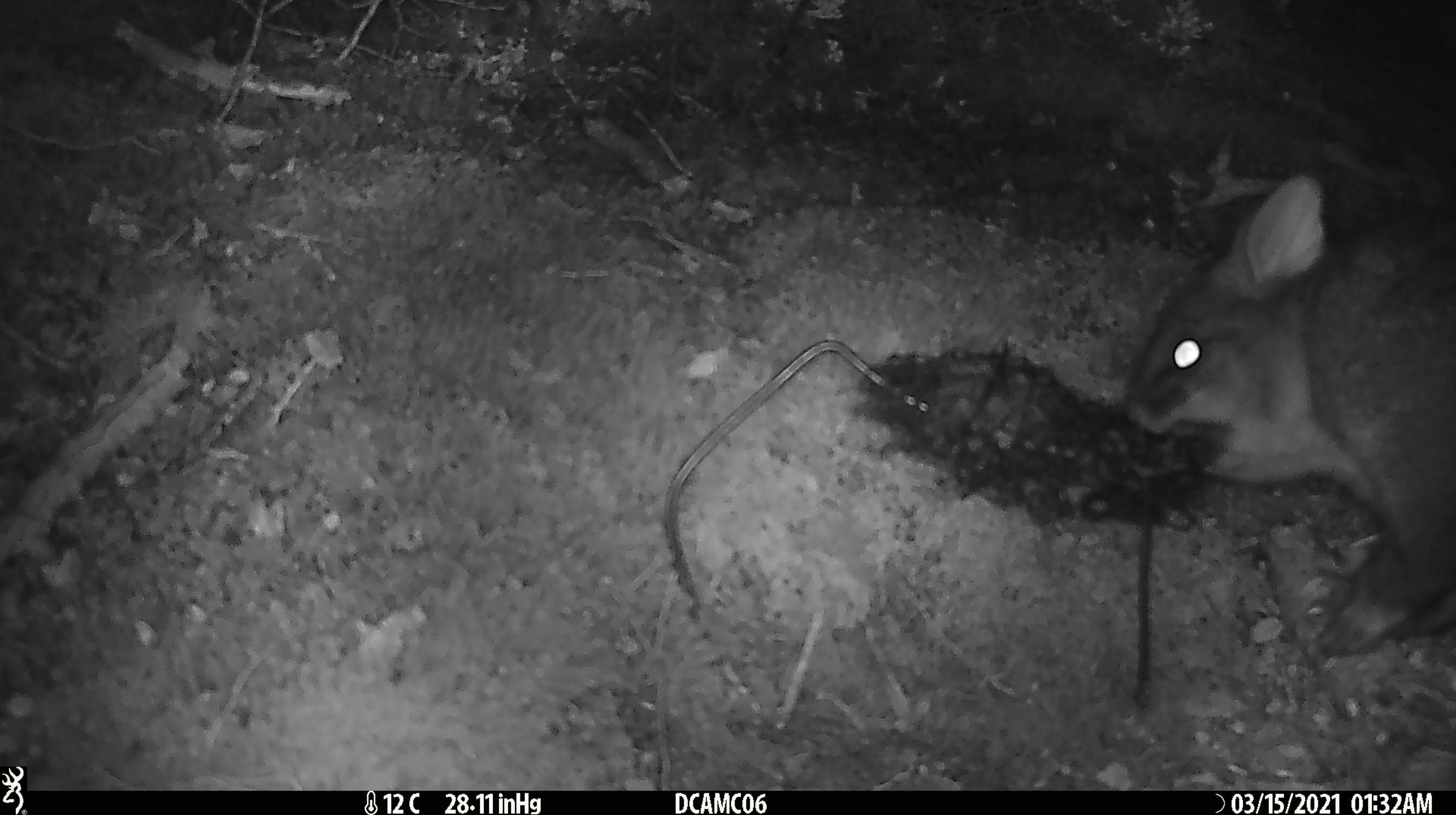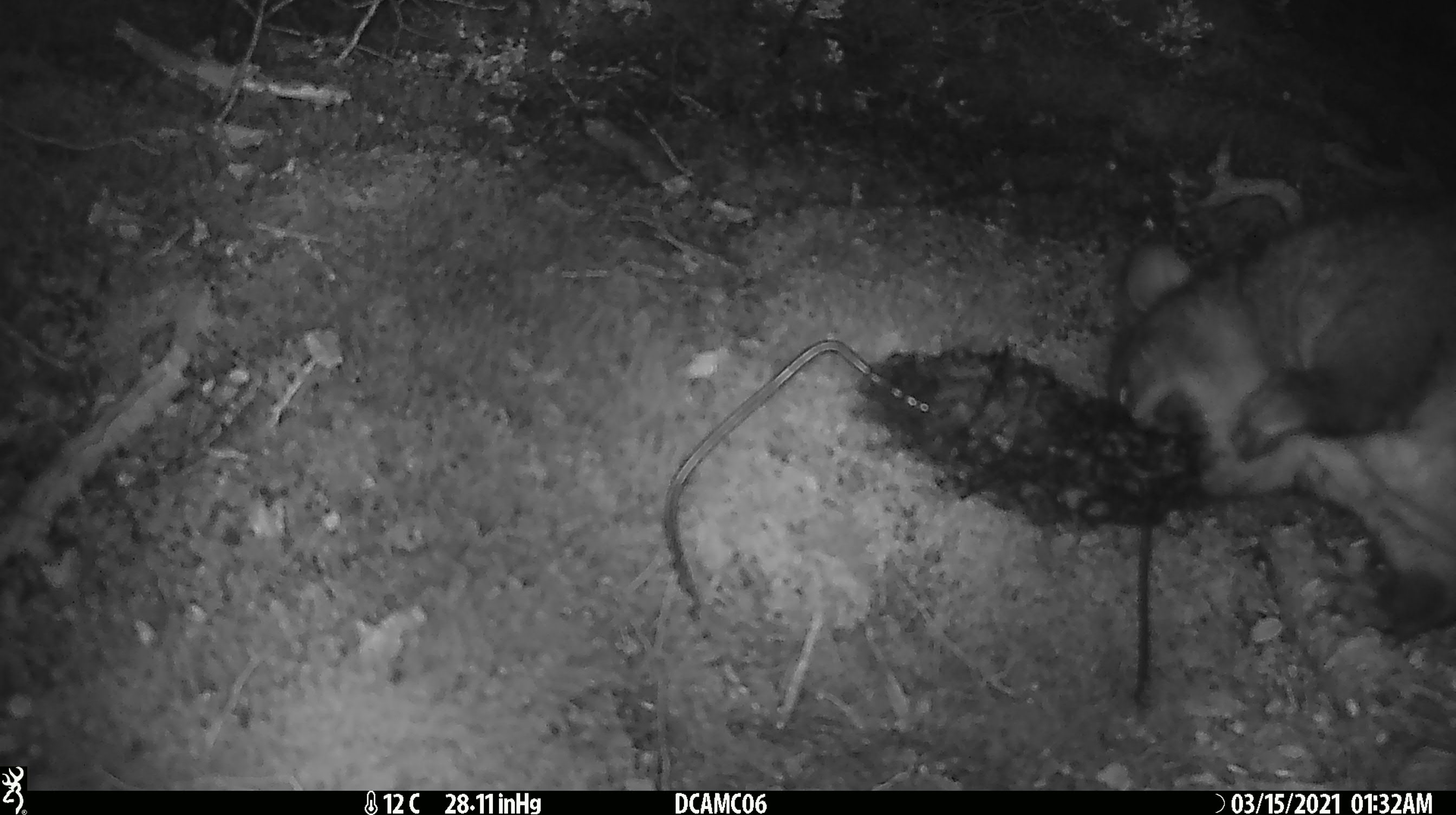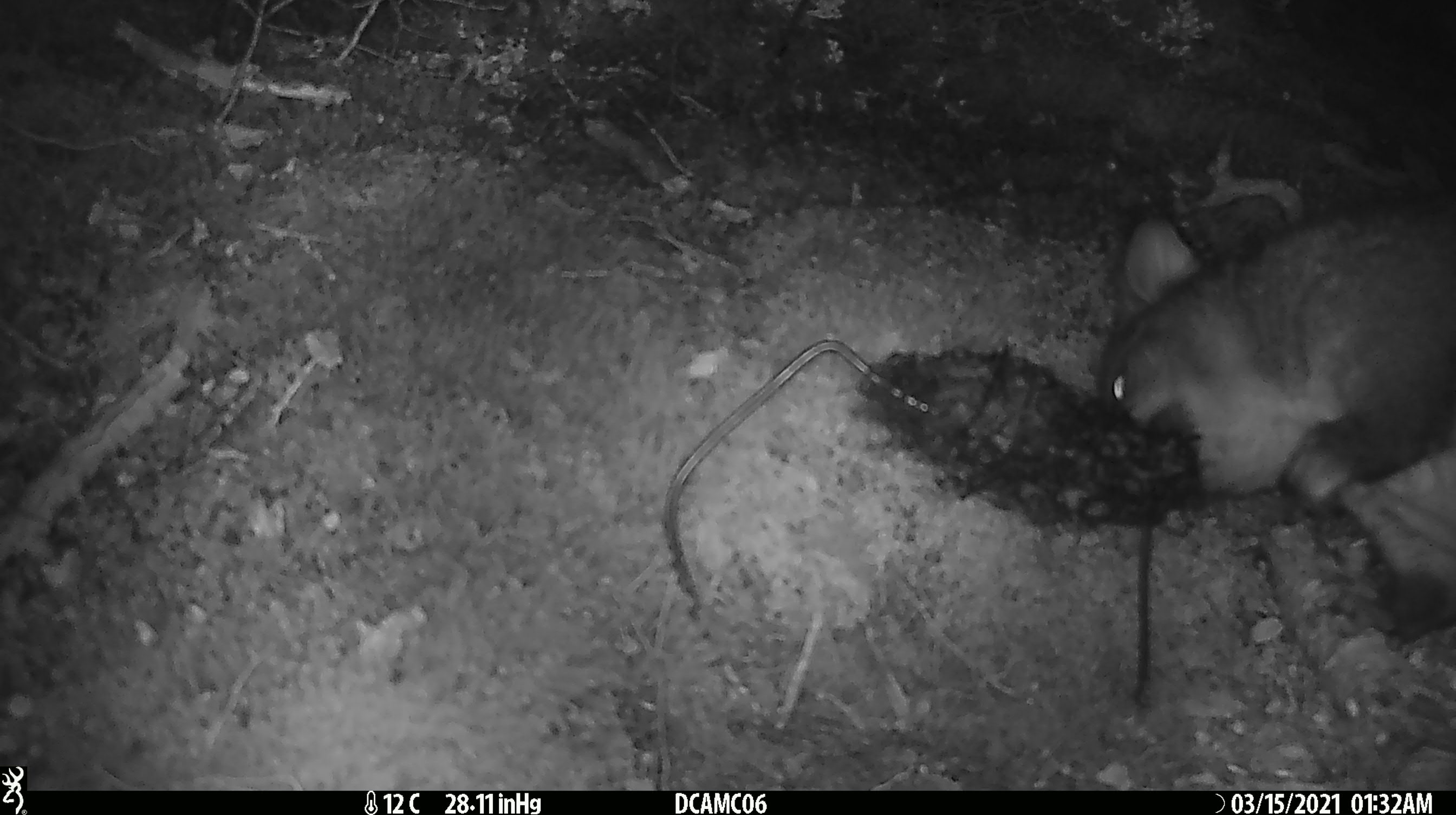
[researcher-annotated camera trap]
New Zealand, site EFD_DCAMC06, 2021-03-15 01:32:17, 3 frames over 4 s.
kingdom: Animalia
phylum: Chordata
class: Mammalia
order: Diprotodontia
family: Phalangeridae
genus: Trichosurus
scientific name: Trichosurus vulpecula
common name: common brushtail possum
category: possum